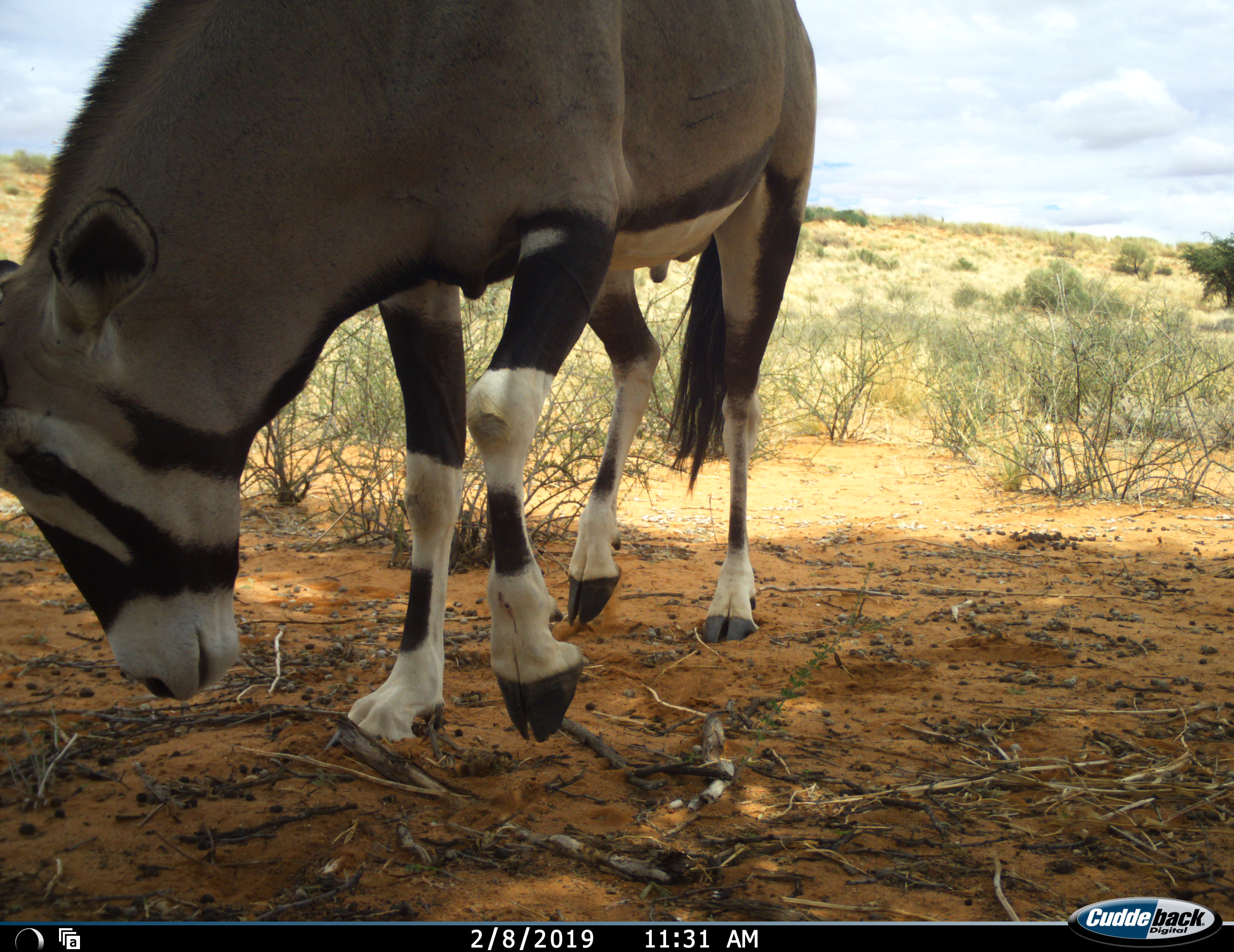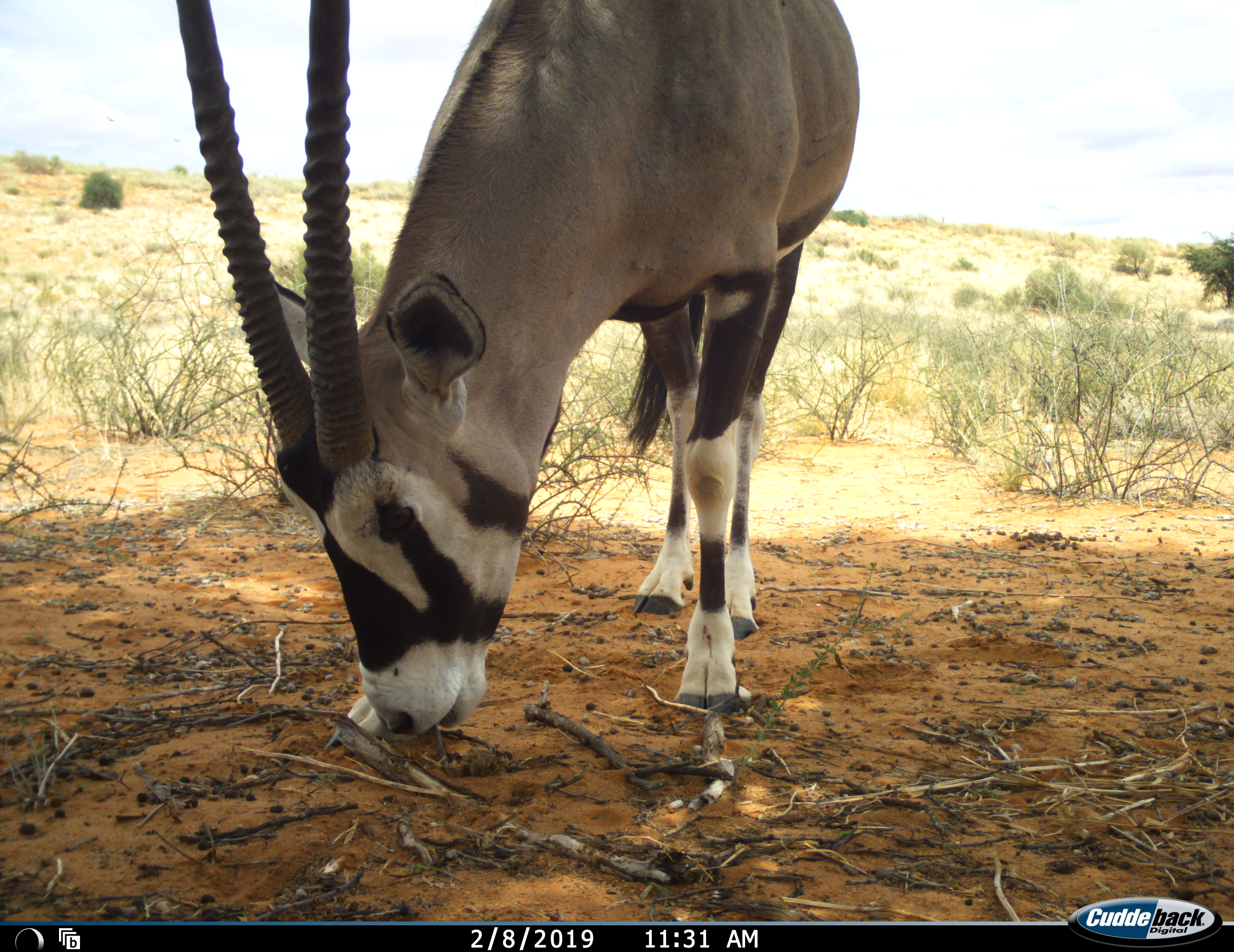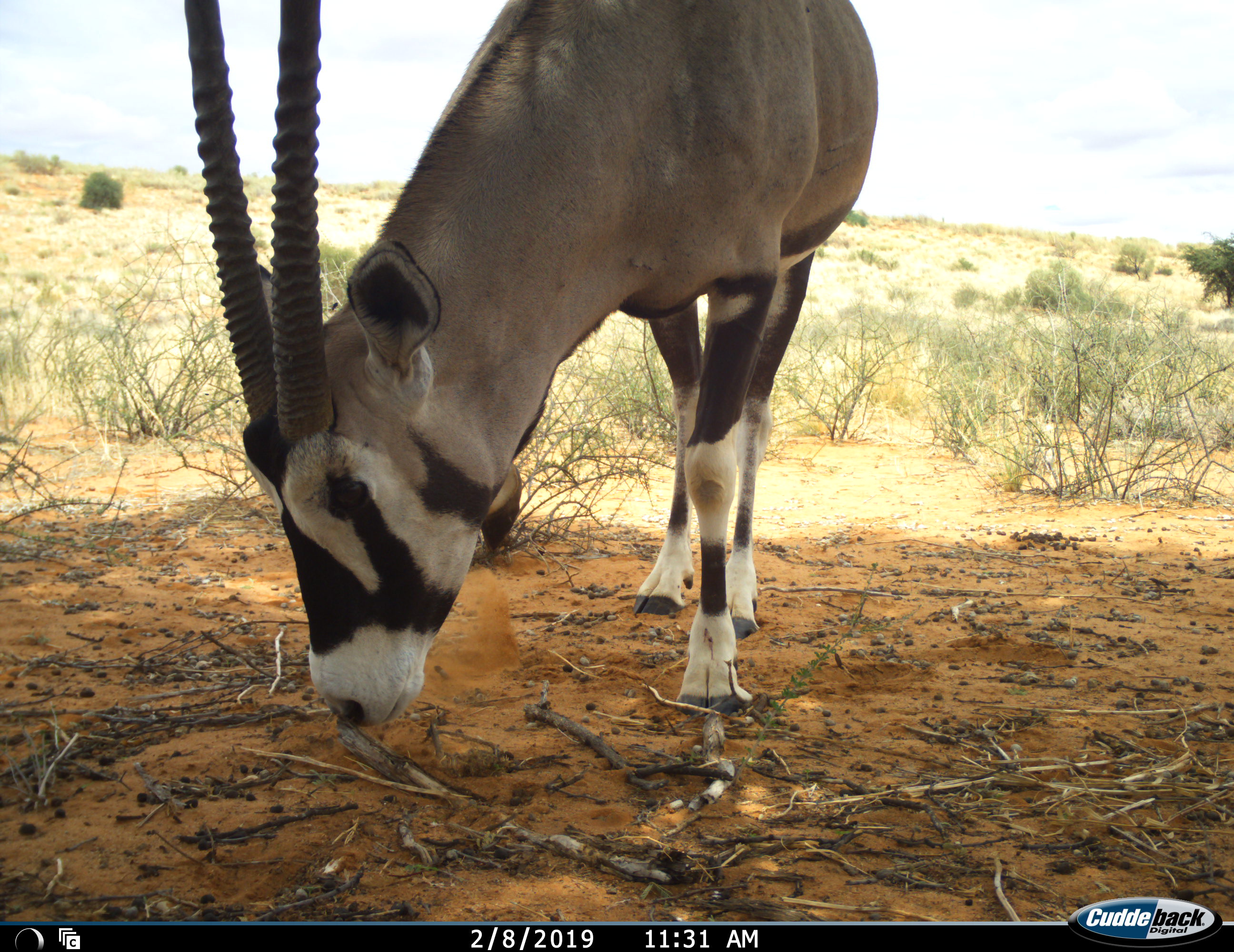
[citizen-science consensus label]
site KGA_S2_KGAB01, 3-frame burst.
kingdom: Animalia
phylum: Chordata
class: Mammalia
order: Artiodactyla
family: Bovidae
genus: Oryx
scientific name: Oryx gazella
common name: gemsbok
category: oryx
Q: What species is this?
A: Oryx (gemsbok) (Oryx gazella).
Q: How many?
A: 1.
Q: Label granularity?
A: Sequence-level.